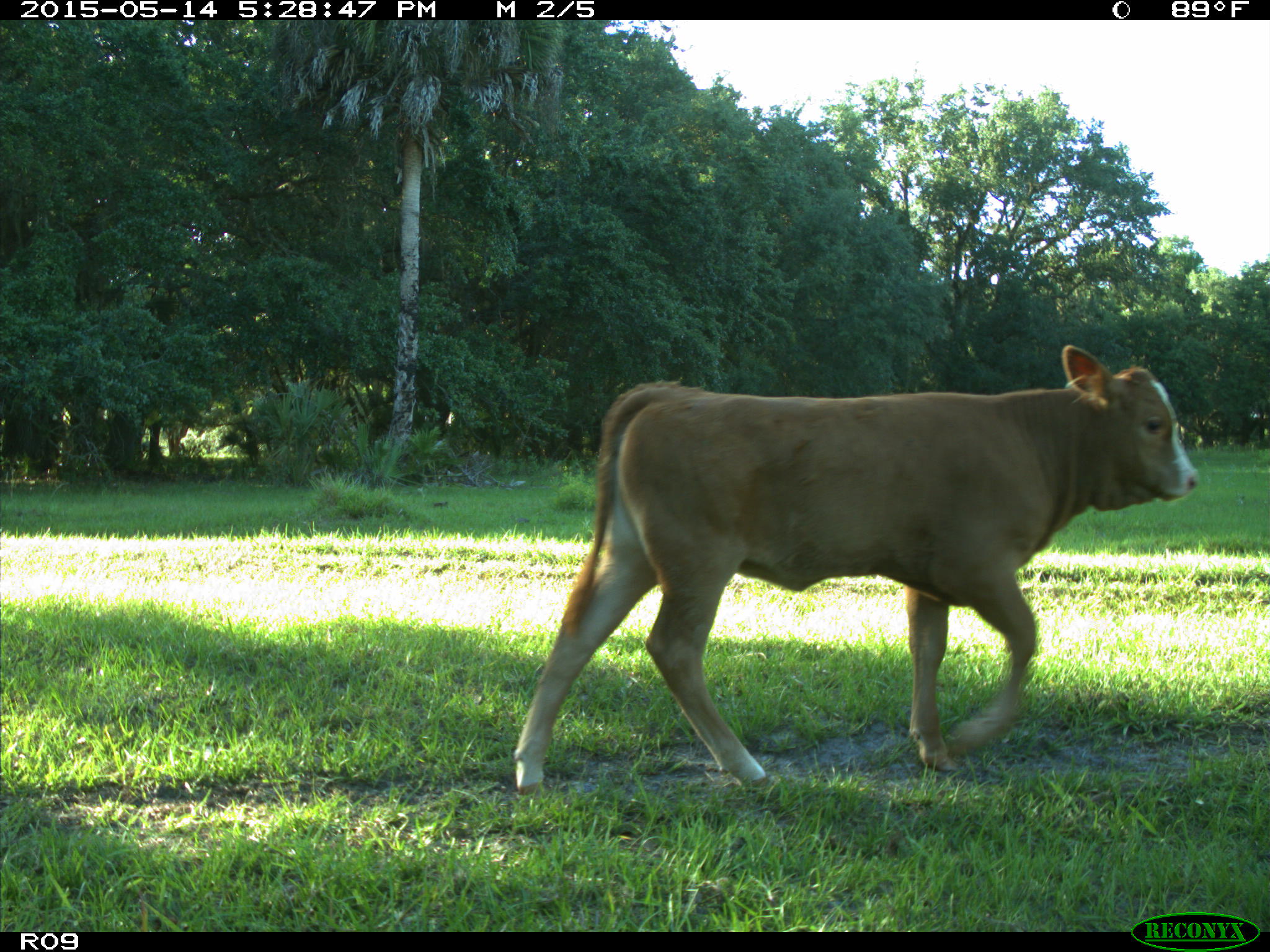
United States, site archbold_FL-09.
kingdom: Animalia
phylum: Chordata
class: Mammalia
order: Artiodactyla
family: Bovidae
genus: Bos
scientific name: Bos taurus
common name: domestic cow